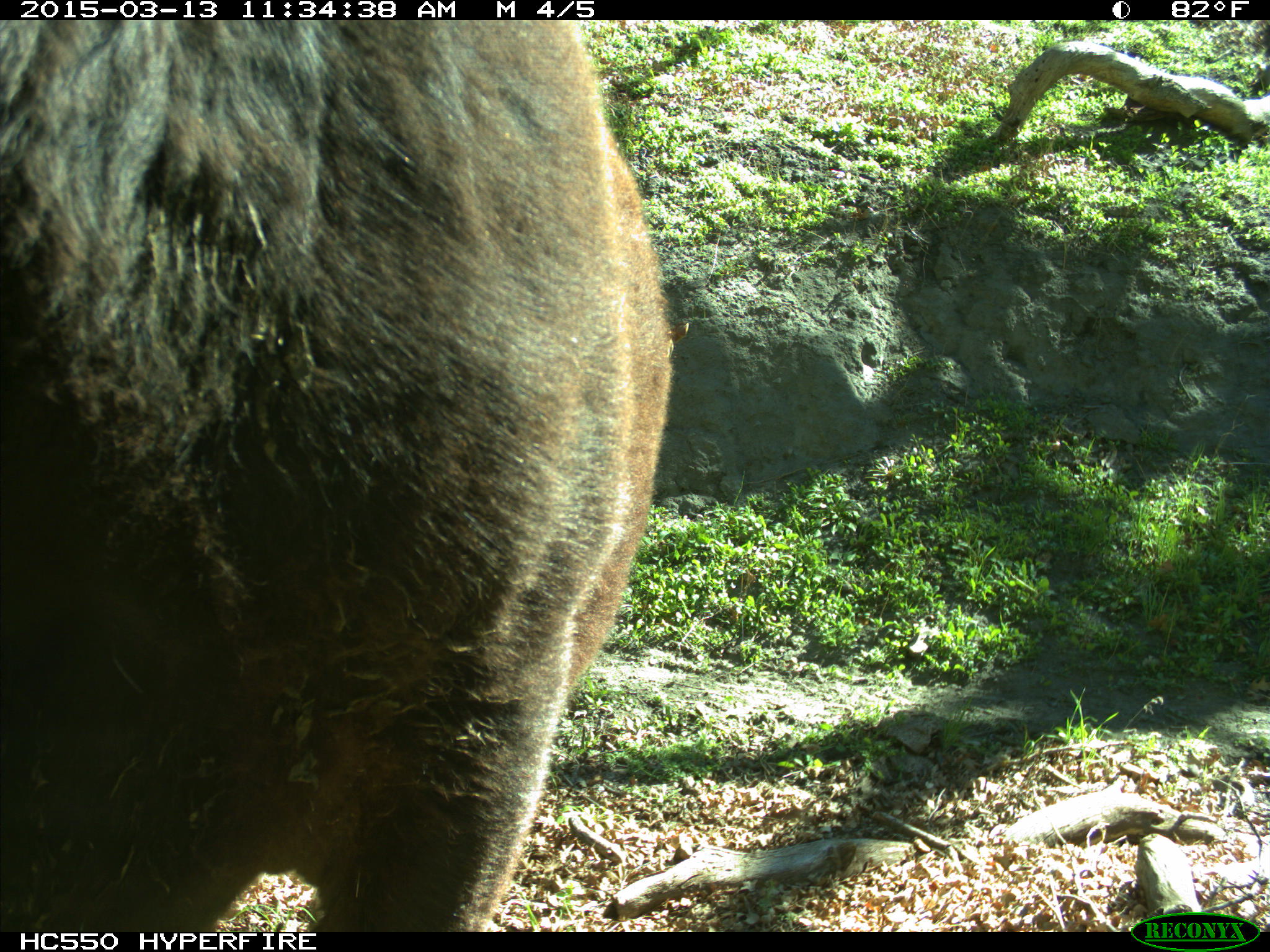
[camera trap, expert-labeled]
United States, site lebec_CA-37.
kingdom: Animalia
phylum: Chordata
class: Mammalia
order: Artiodactyla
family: Bovidae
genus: Bos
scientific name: Bos taurus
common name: domestic cow